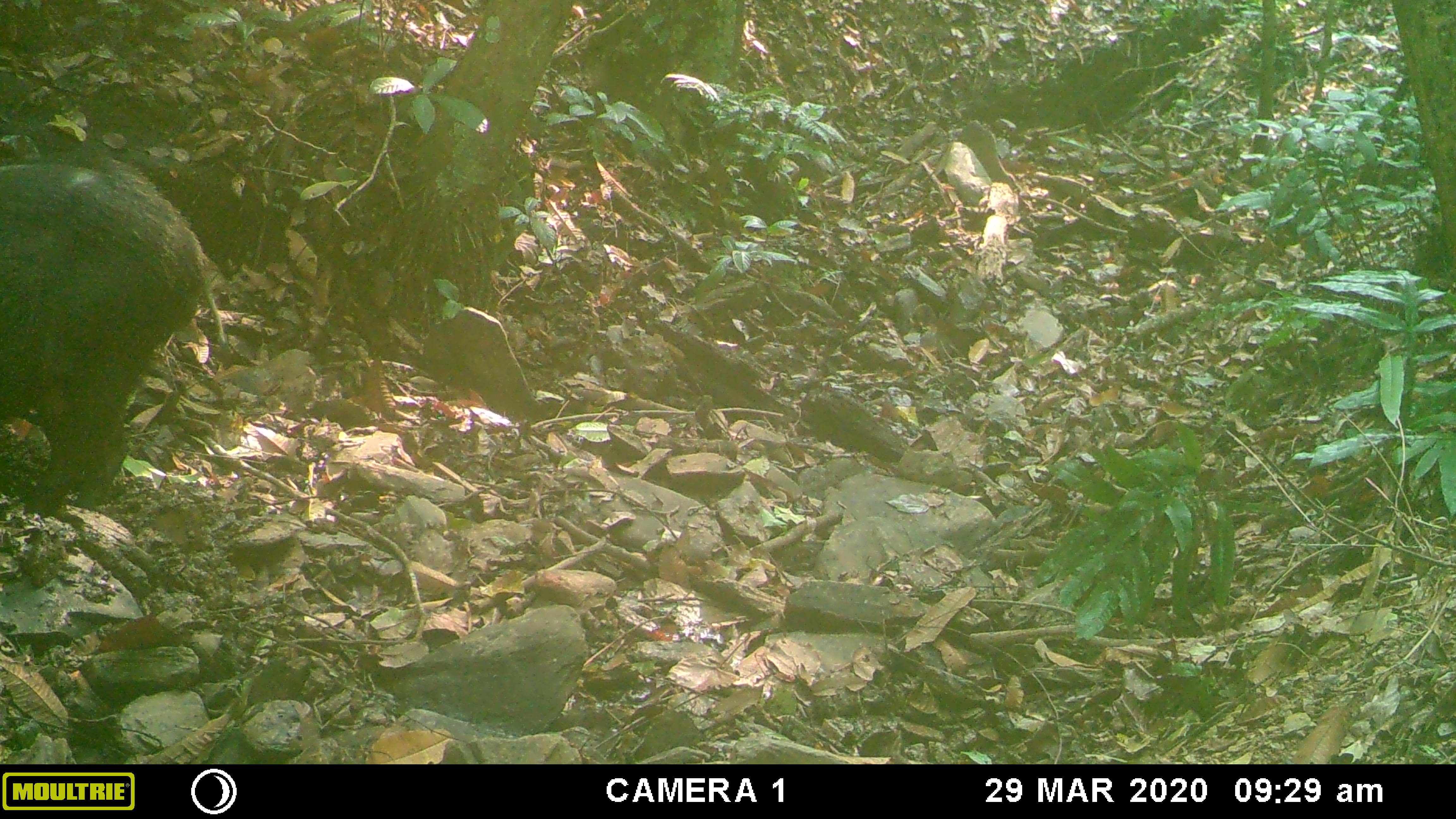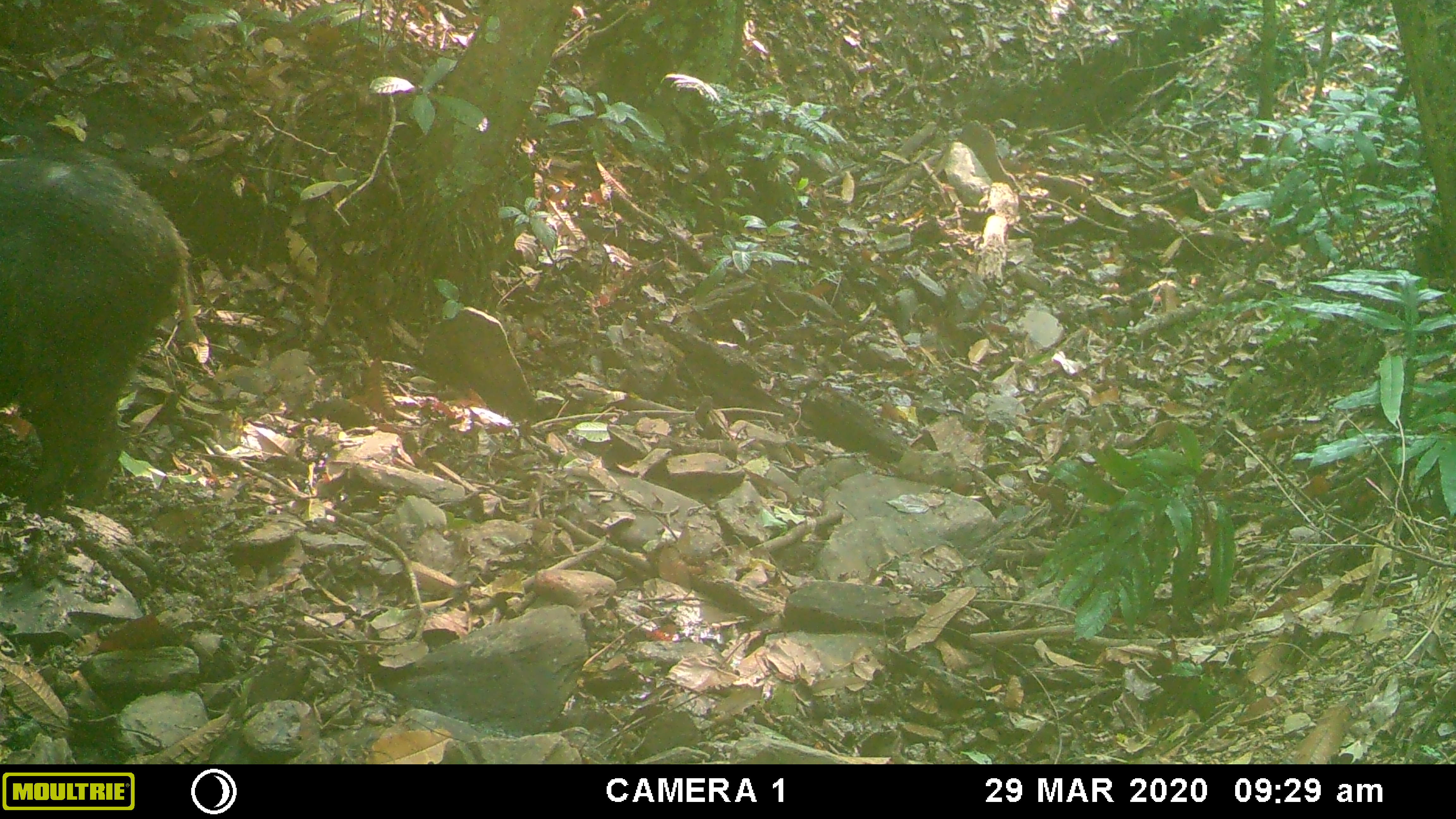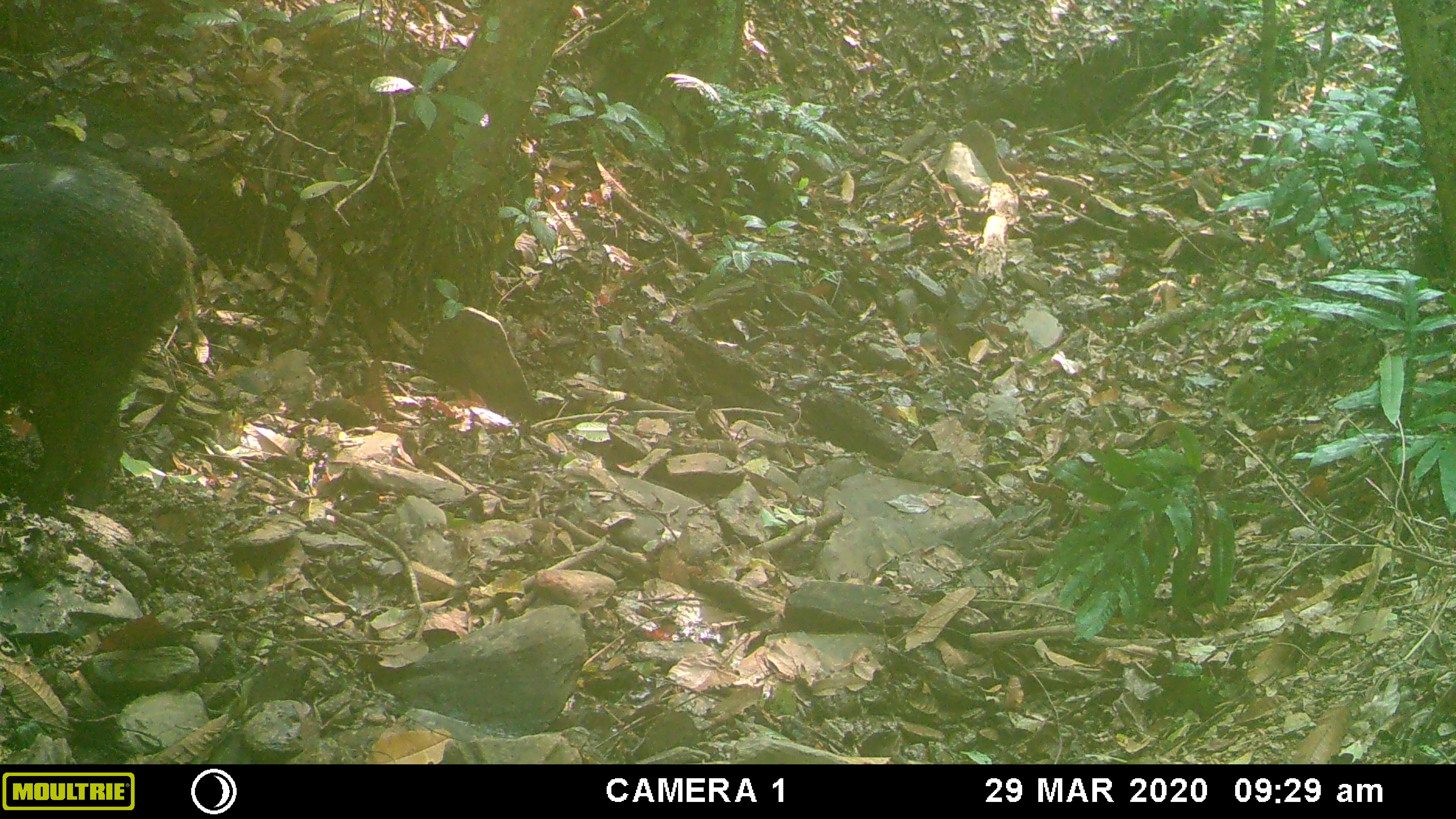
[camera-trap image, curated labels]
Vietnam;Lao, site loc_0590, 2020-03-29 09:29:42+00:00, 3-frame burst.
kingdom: Animalia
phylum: Chordata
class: Mammalia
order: Artiodactyla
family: Suidae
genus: Sus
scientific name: Sus scrofa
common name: eurasian wild pig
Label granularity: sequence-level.